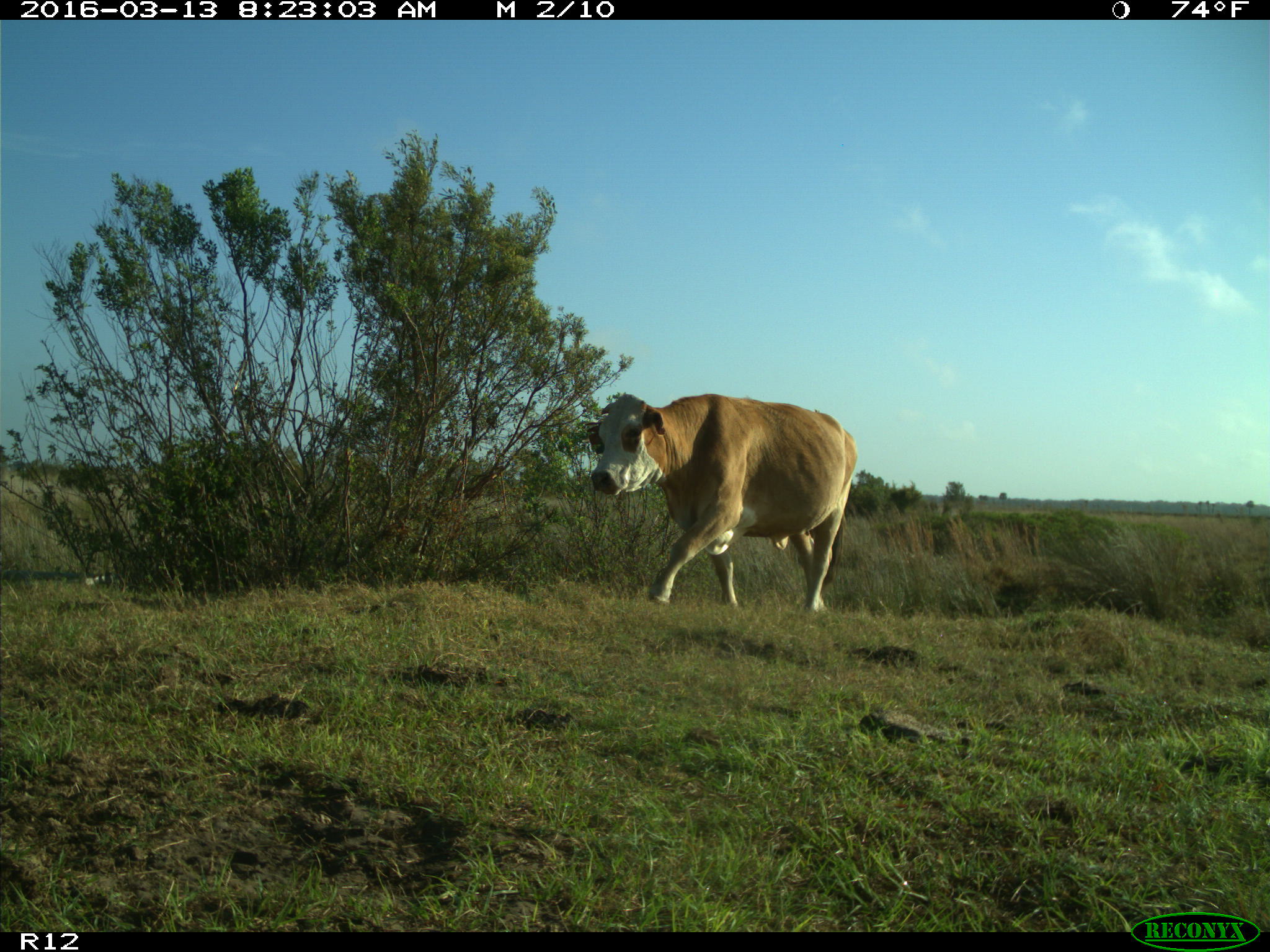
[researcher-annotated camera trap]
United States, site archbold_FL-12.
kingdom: Animalia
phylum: Chordata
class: Mammalia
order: Artiodactyla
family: Bovidae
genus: Bos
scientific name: Bos taurus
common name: domestic cow